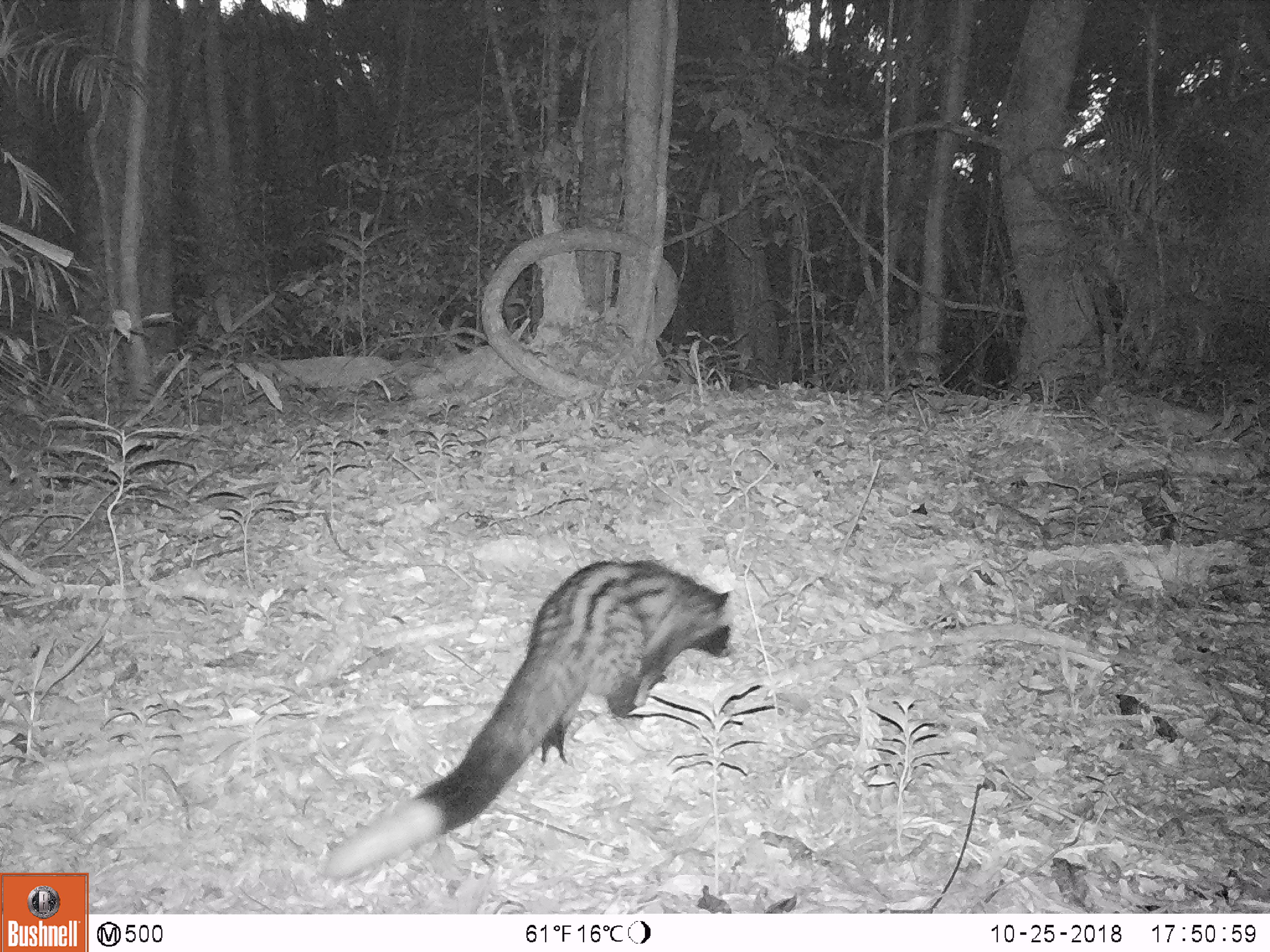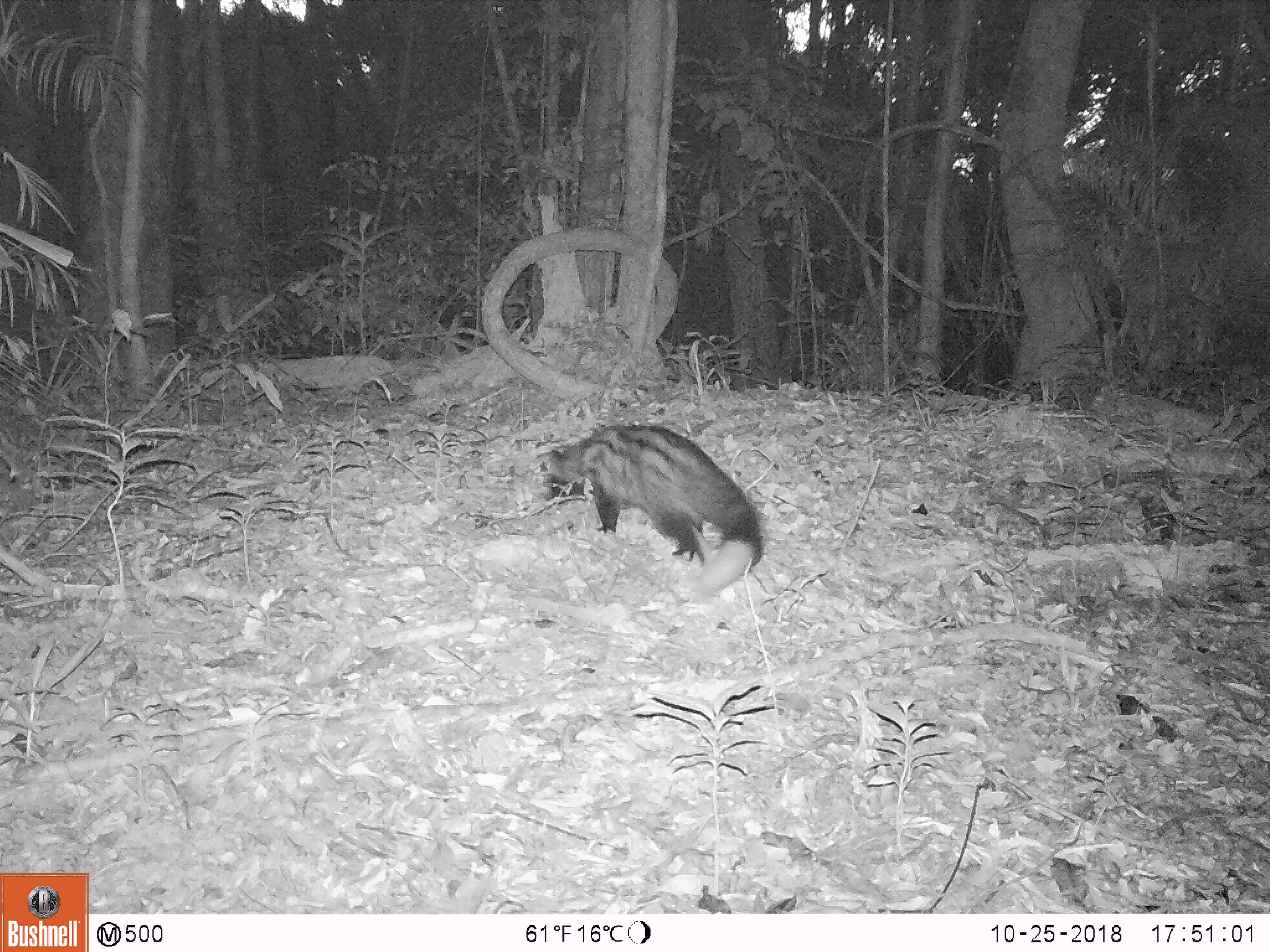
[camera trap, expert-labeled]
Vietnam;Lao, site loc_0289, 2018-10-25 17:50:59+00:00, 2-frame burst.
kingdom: Animalia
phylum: Chordata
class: Mammalia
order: Carnivora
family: Viverridae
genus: Paradoxurus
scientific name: Paradoxurus hermaphroditus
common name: common palm civet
Common palm civet (Paradoxurus hermaphroditus). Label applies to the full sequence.